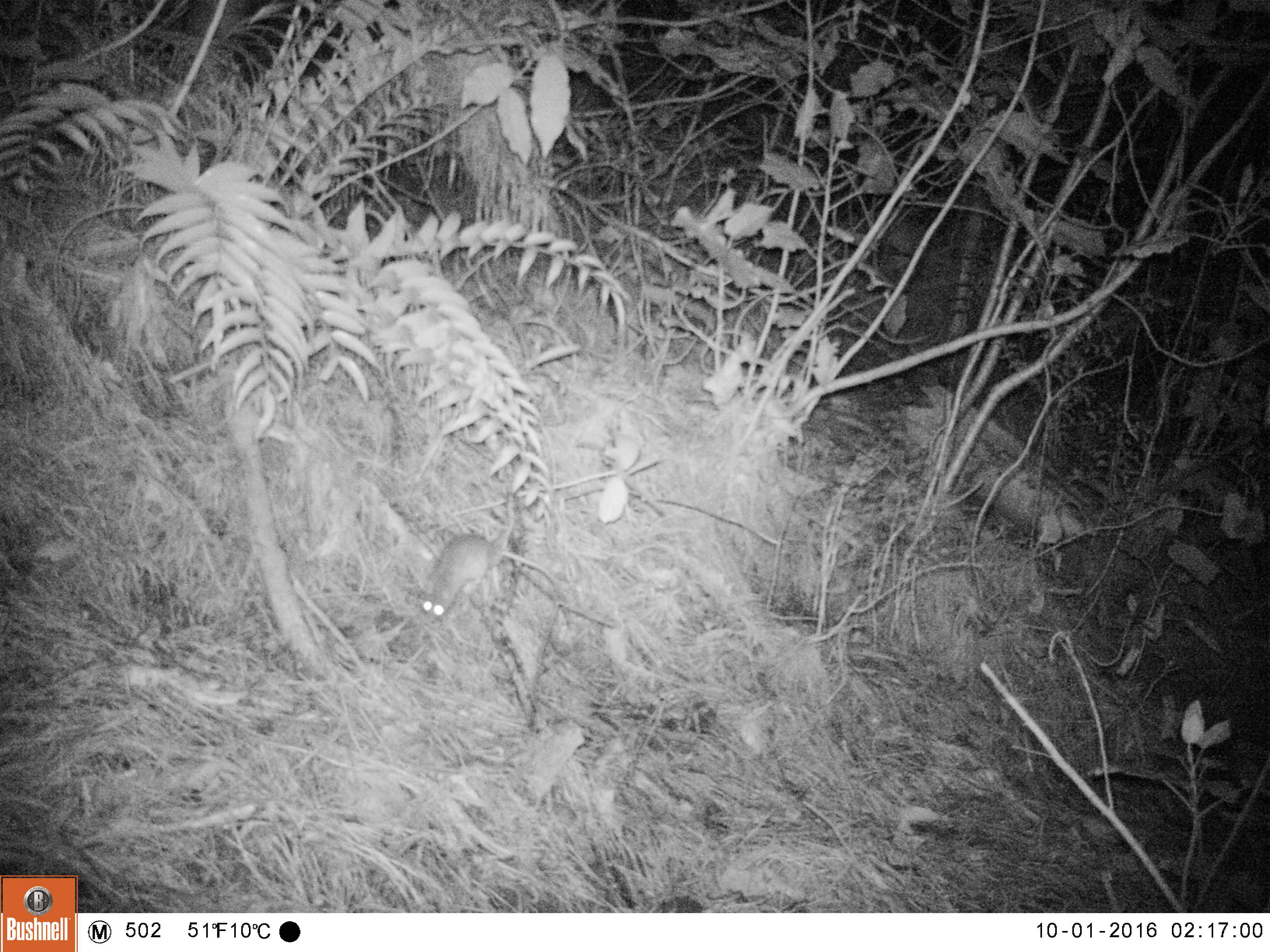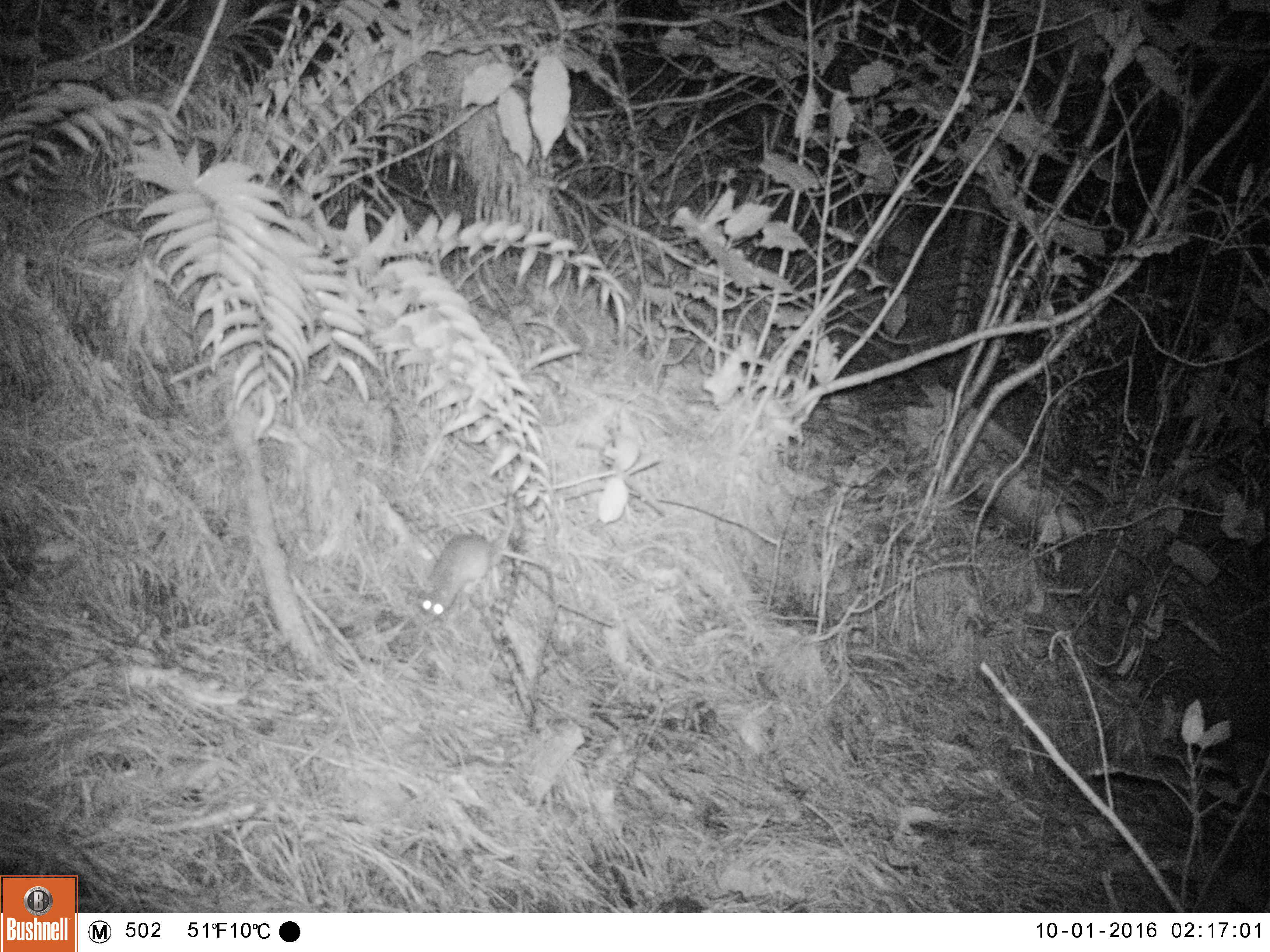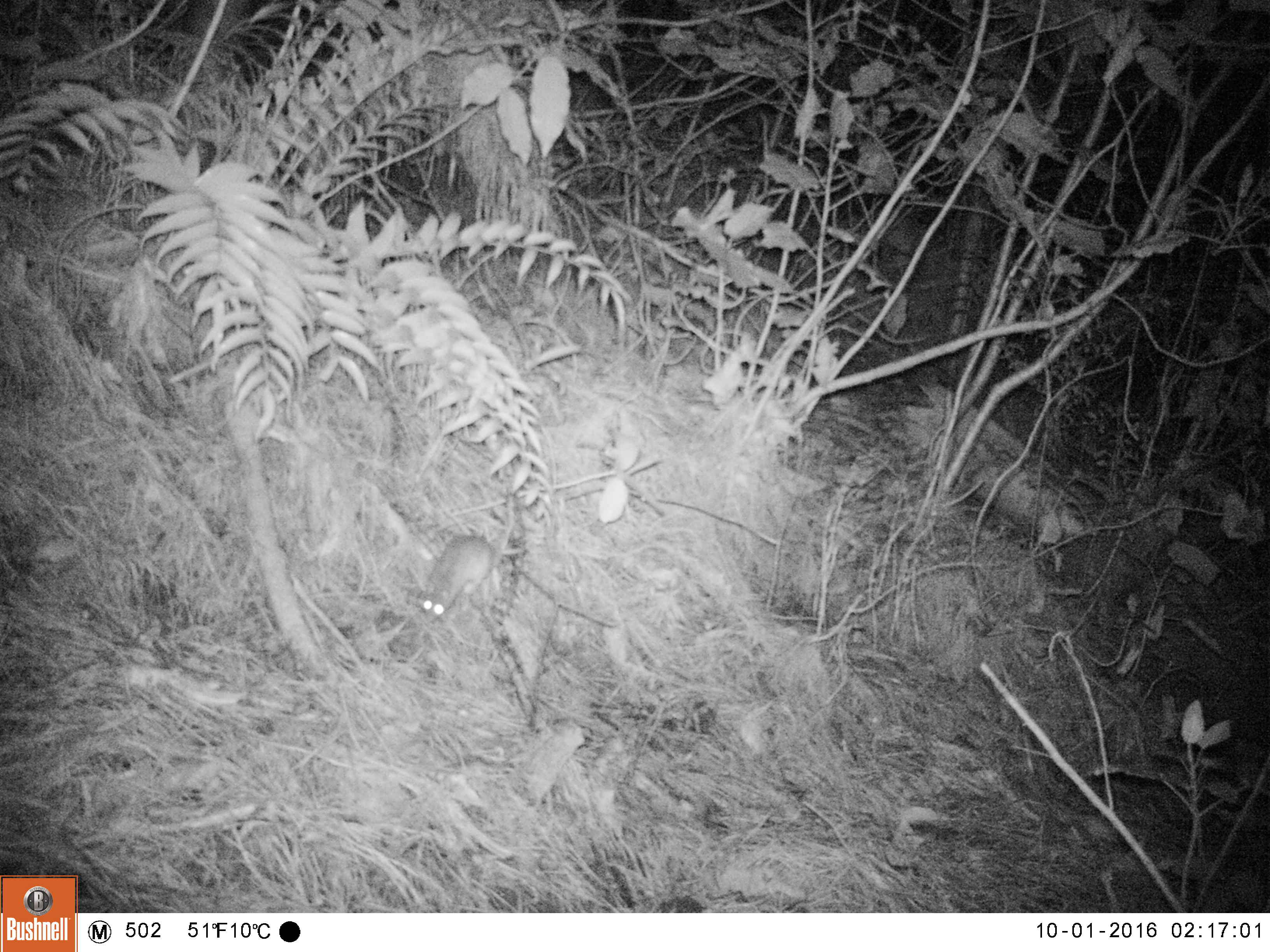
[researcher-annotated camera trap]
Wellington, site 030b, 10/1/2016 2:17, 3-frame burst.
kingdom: Animalia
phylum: Chordata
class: Mammalia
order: Rodentia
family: Muridae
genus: Rattus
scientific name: Rattus rattus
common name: ship rat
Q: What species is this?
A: Ship rat (Rattus rattus).